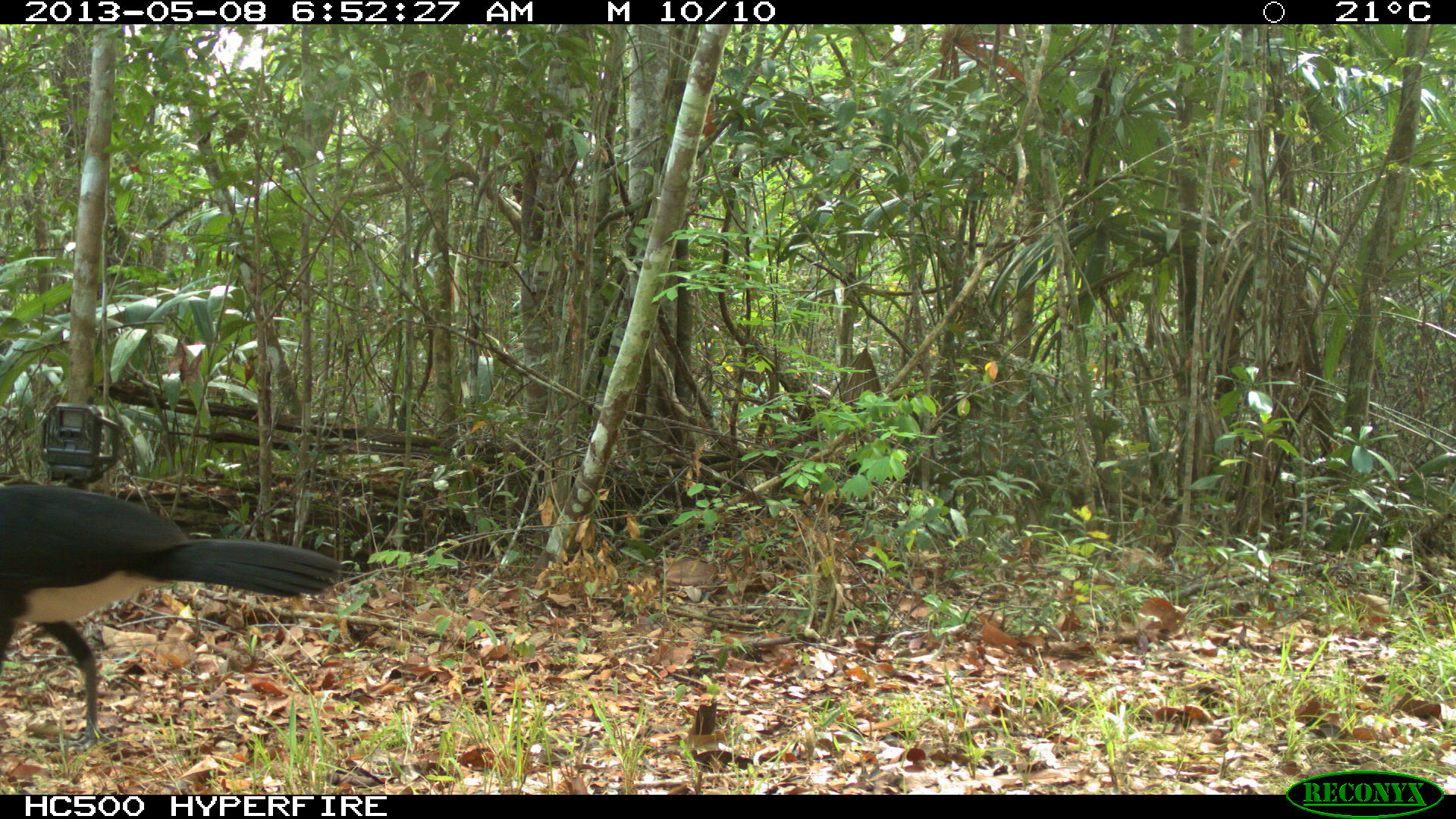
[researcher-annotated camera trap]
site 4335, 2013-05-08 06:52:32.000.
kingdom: Animalia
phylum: Chordata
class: Aves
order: Galliformes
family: Cracidae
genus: Crax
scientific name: Crax rubra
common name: great curassow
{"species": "Crax rubra (great curassow)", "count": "1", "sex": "male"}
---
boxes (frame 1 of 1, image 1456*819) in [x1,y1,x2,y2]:
crax rubra: [0,483,341,745]